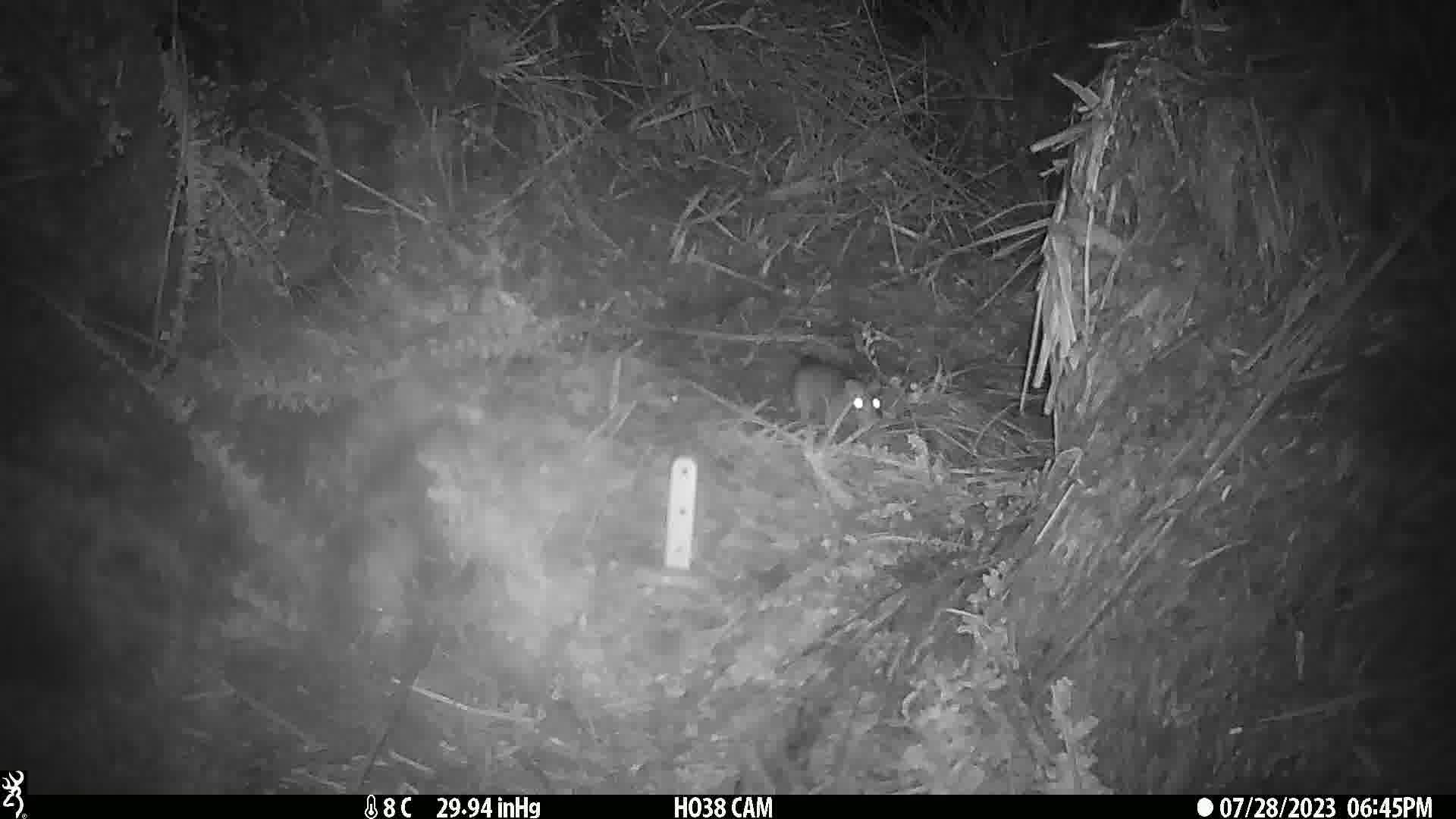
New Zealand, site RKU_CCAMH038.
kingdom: Animalia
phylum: Chordata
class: Mammalia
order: Rodentia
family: Muridae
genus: Rattus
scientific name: Rattus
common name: rat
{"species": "rat (Rattus)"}